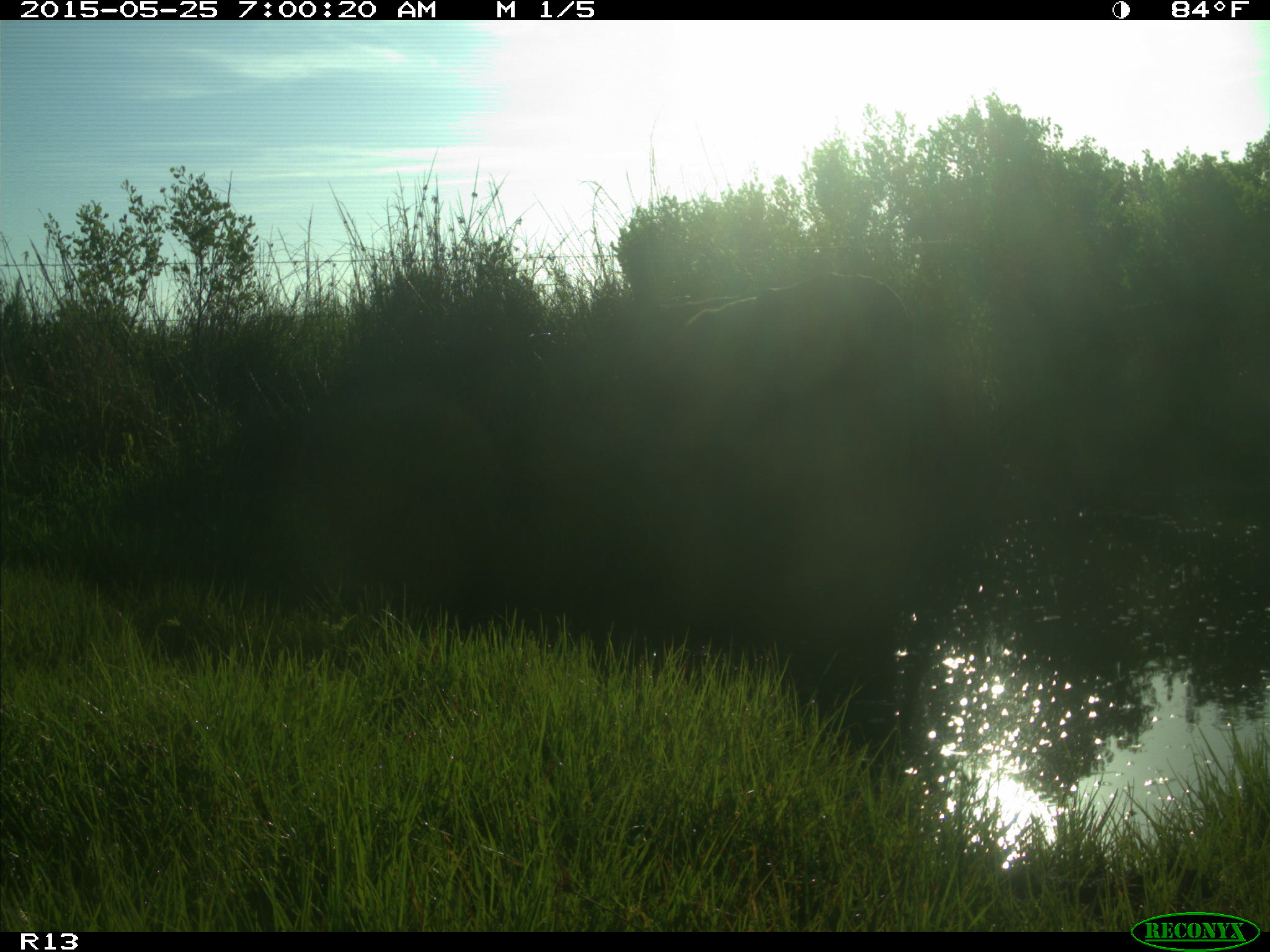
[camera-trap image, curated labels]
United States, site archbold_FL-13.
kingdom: Animalia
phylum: Chordata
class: Mammalia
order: Artiodactyla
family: Bovidae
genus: Bos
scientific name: Bos taurus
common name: domestic cow